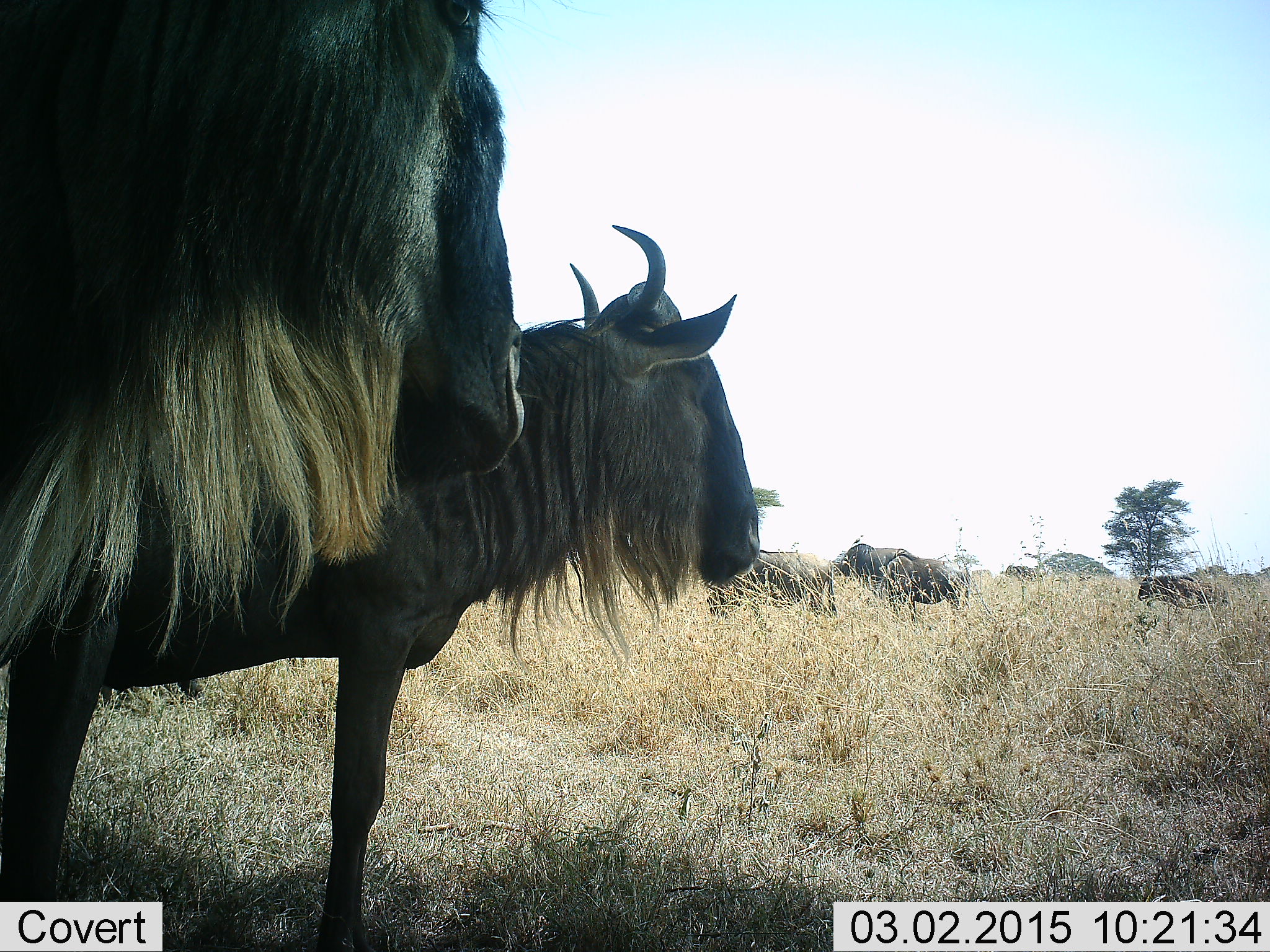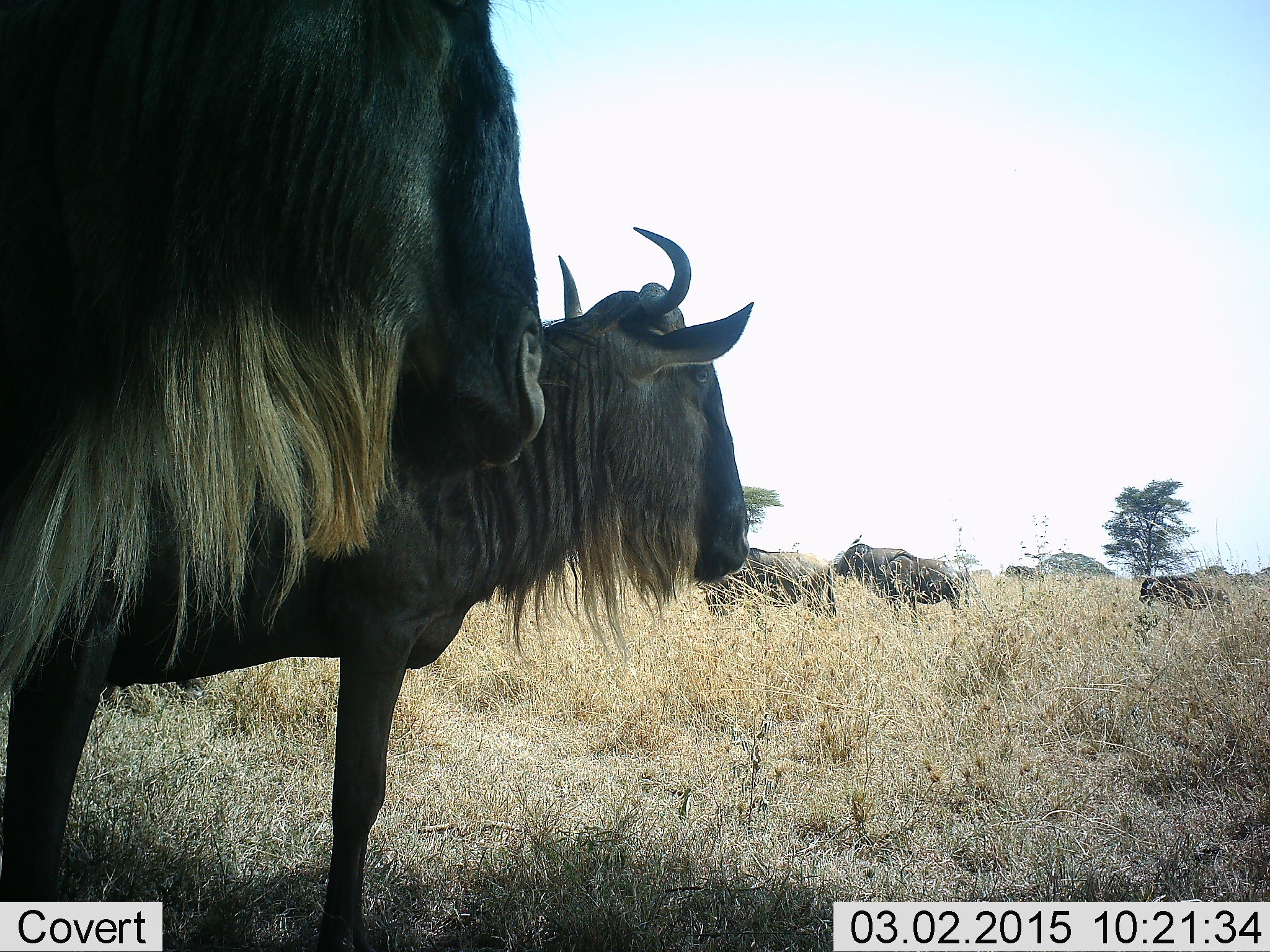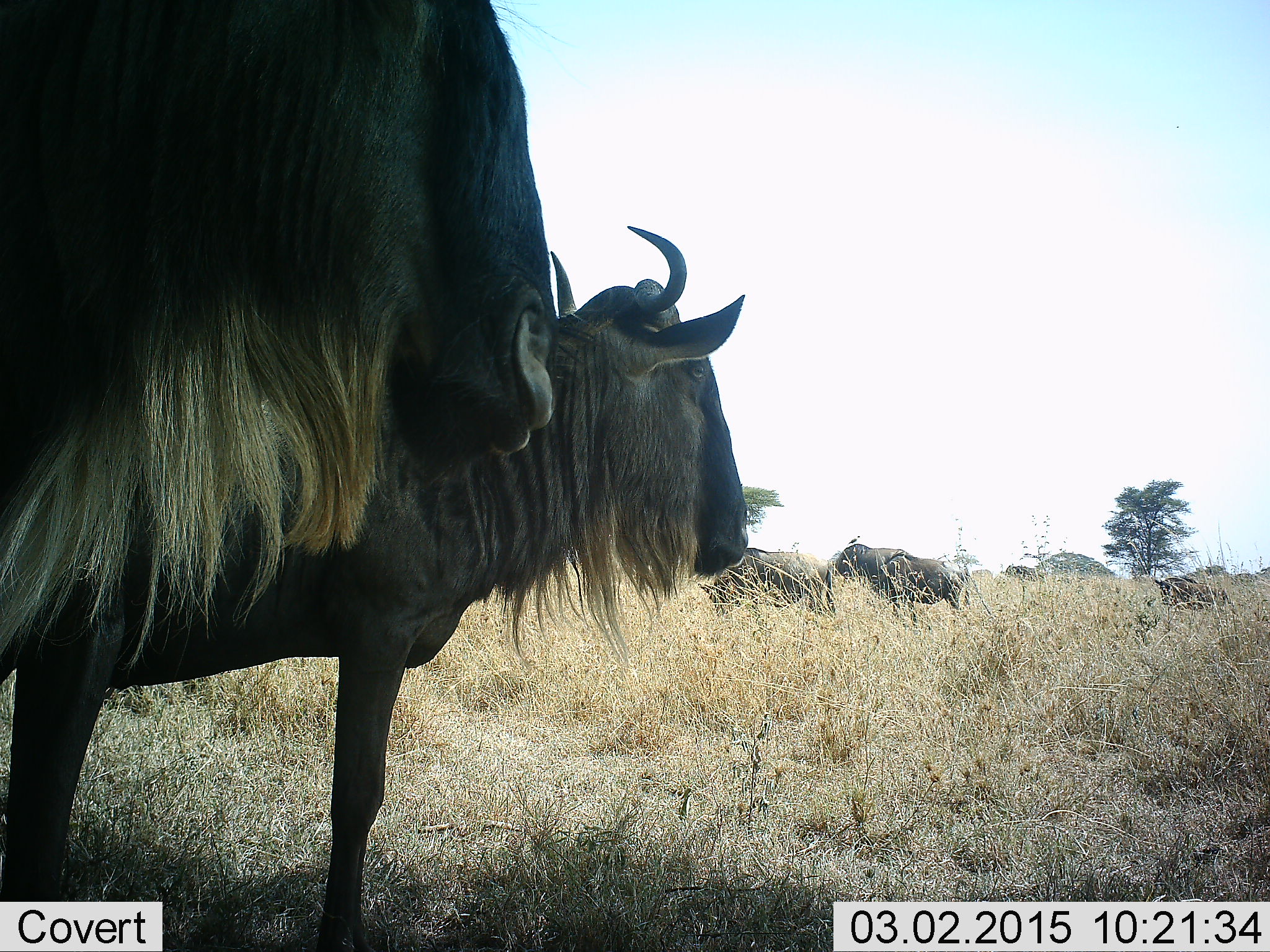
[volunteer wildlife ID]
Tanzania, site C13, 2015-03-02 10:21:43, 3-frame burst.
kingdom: Animalia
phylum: Chordata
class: Mammalia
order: Artiodactyla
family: Bovidae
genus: Connochaetes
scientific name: Connochaetes taurinus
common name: blue wildebeest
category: wildebeest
Wildebeest (blue wildebeest) (Connochaetes taurinus), count 5. Behavior (volunteer vote fractions): standing 100%, resting 0%, moving 10%, interacting 0%. Young present (vote fraction): 30%. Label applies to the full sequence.